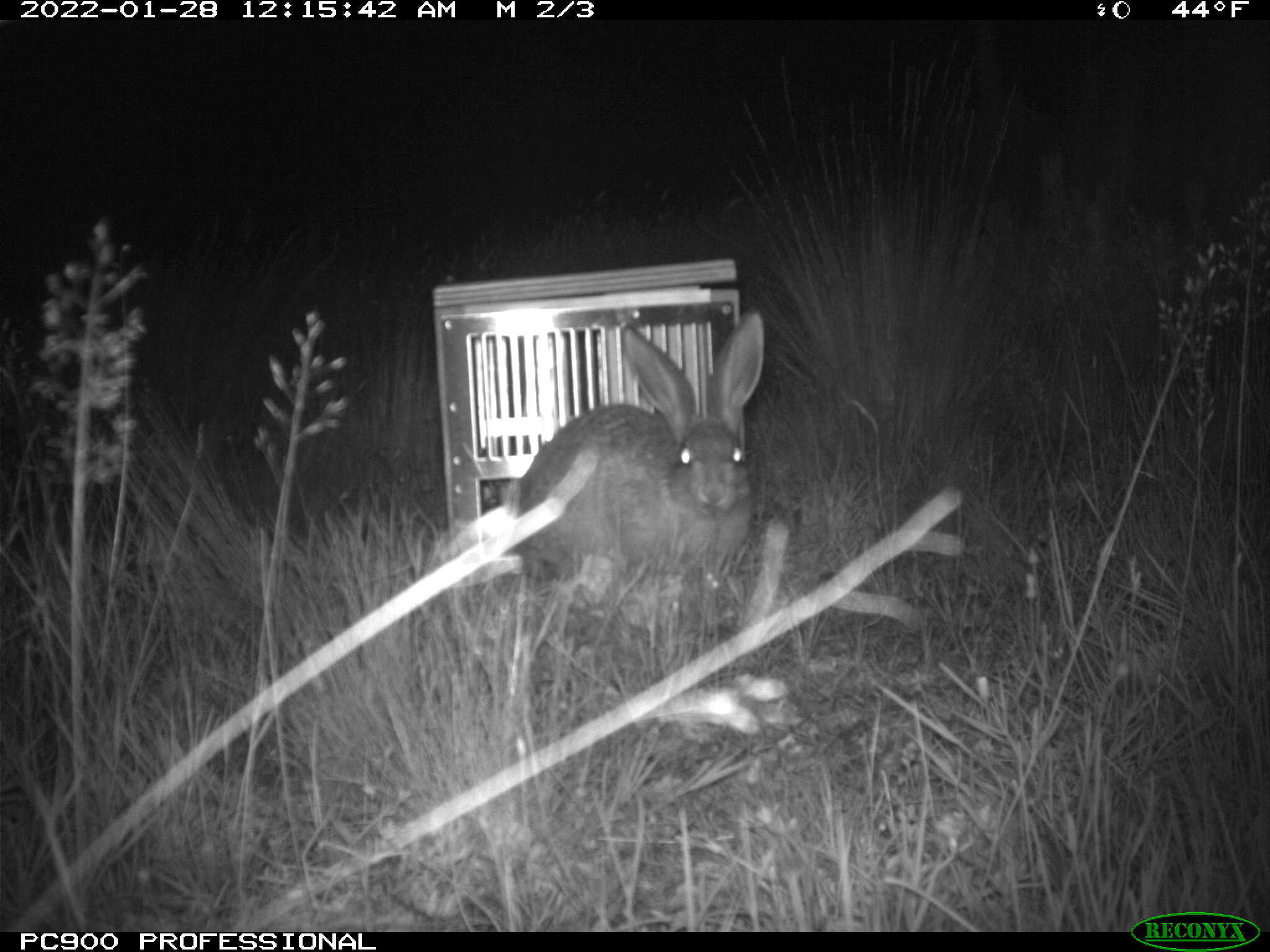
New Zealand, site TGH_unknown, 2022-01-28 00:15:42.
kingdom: Animalia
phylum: Chordata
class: Mammalia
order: Lagomorpha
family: Leporidae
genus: Lepus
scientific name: Lepus europaeus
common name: brown hare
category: hare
Hare (brown hare) (Lepus europaeus).